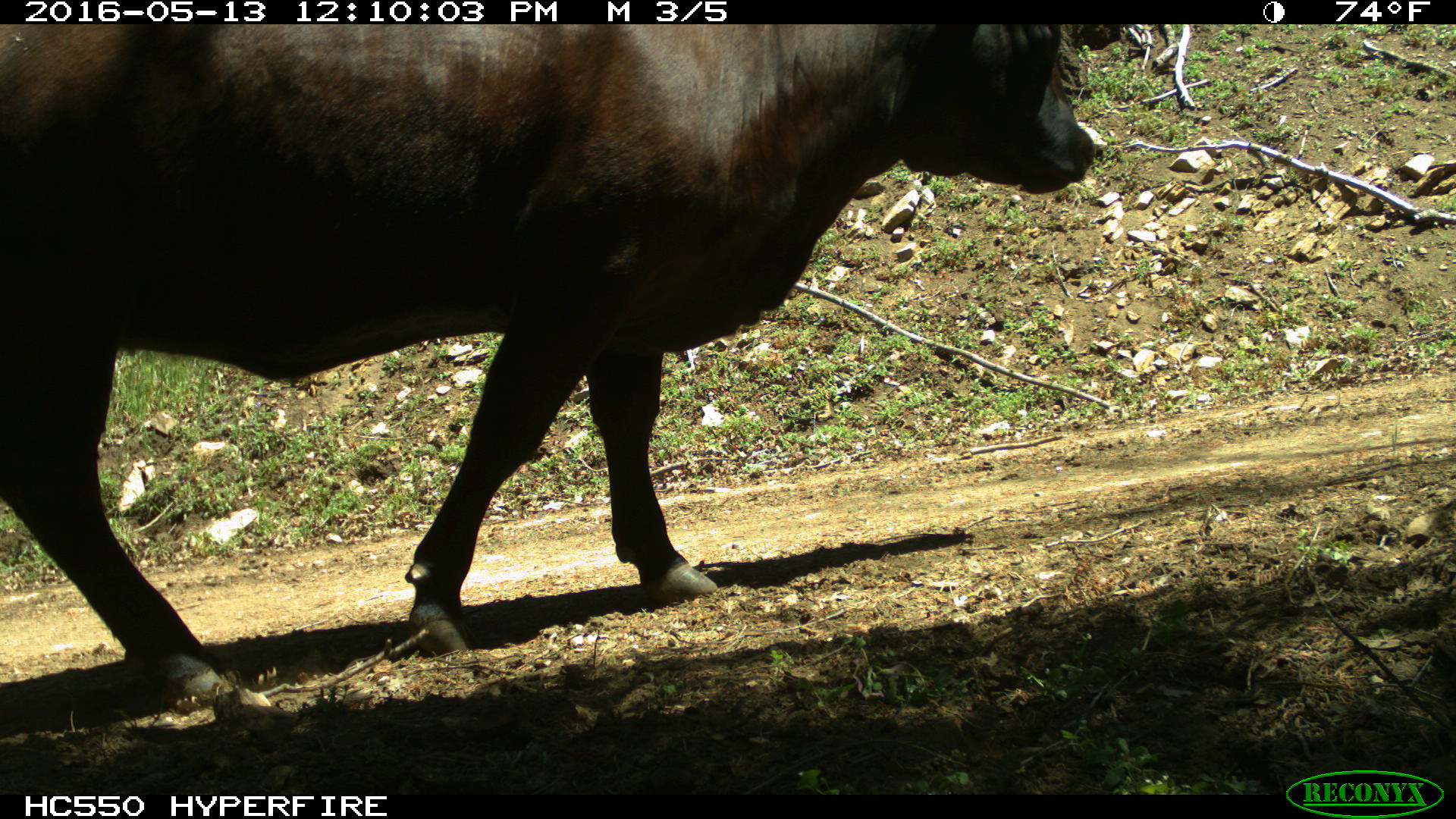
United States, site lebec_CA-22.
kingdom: Animalia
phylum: Chordata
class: Mammalia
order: Artiodactyla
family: Bovidae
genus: Bos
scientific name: Bos taurus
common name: domestic cow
Bos taurus (domestic cow).